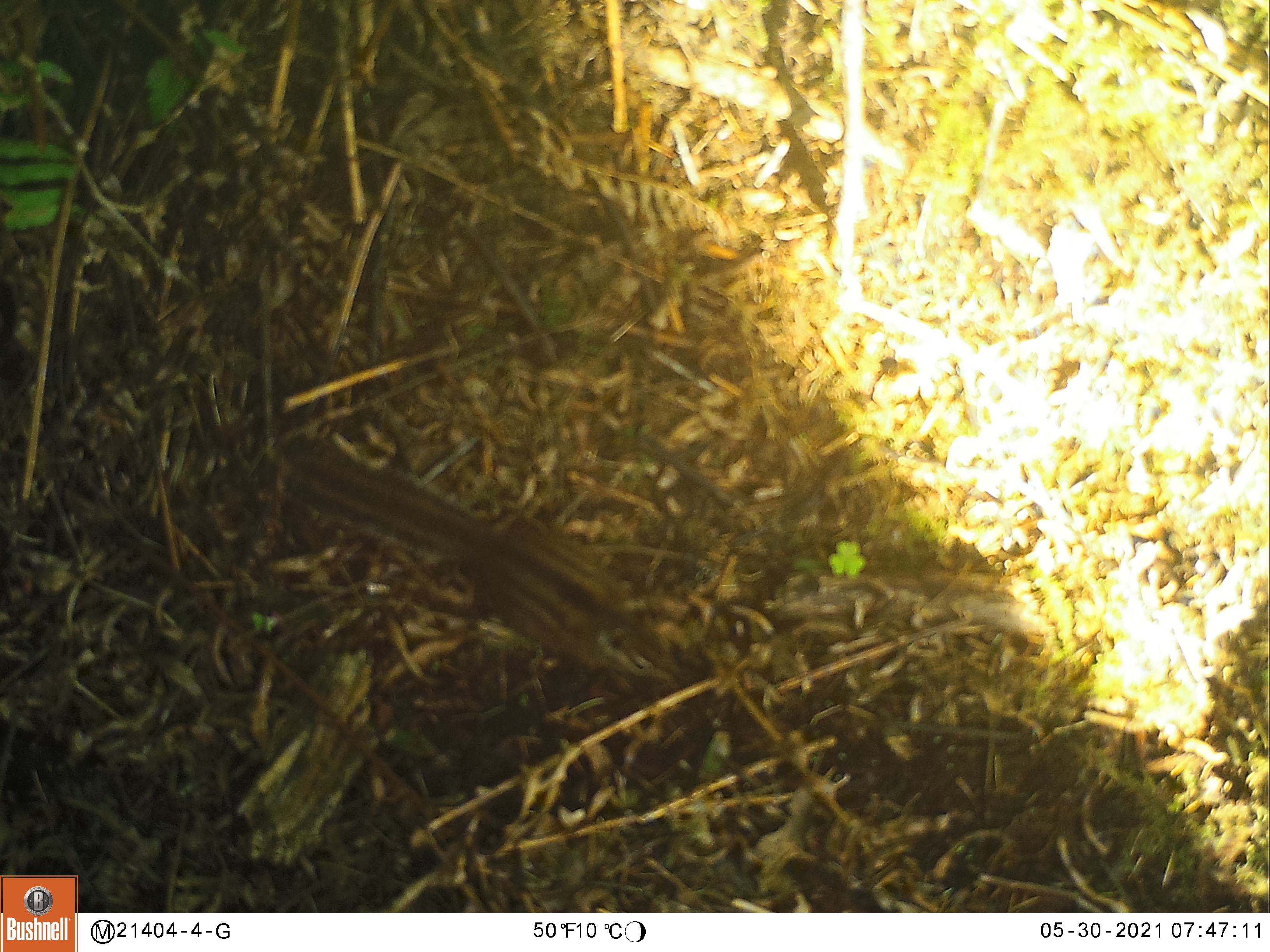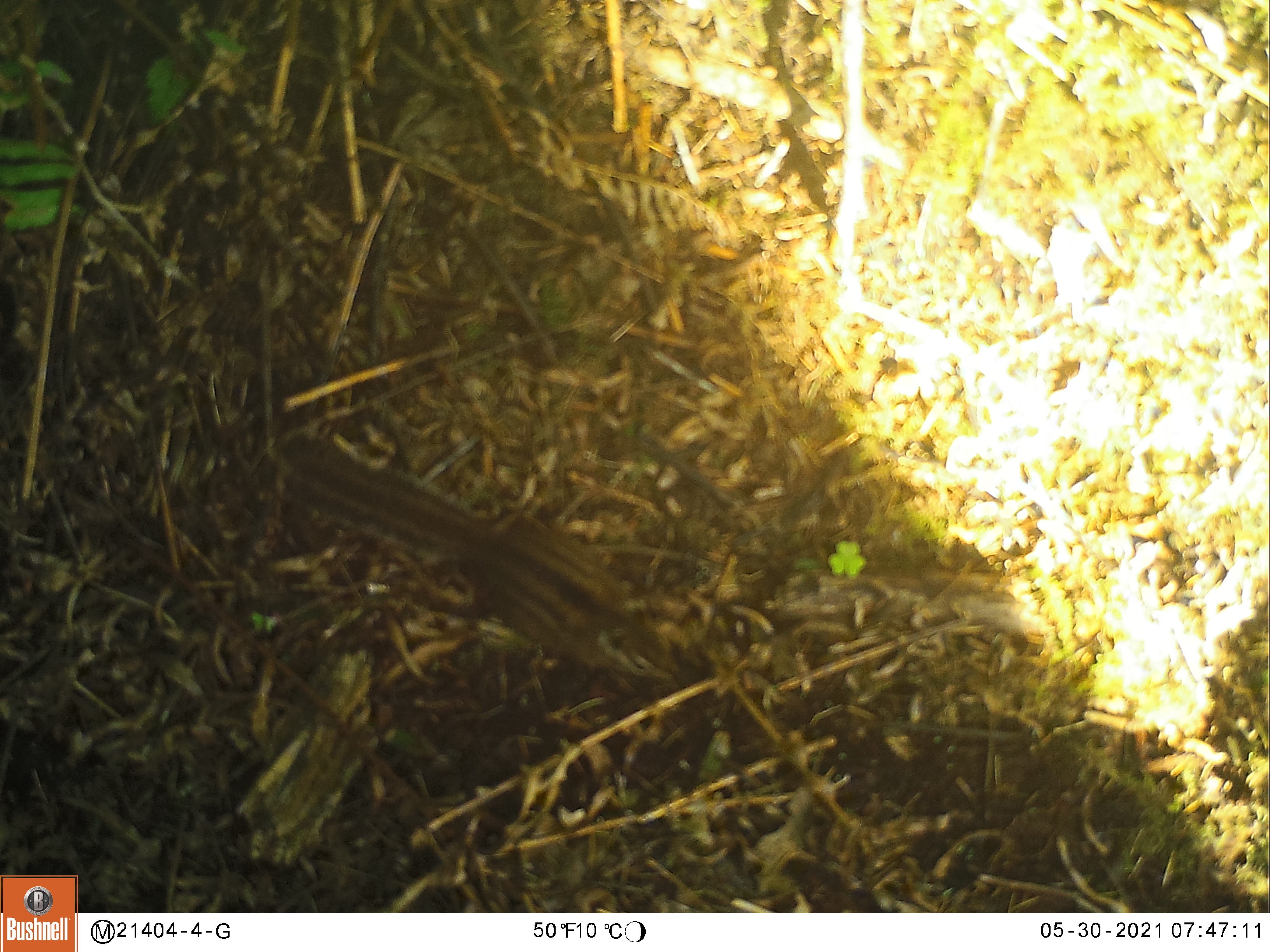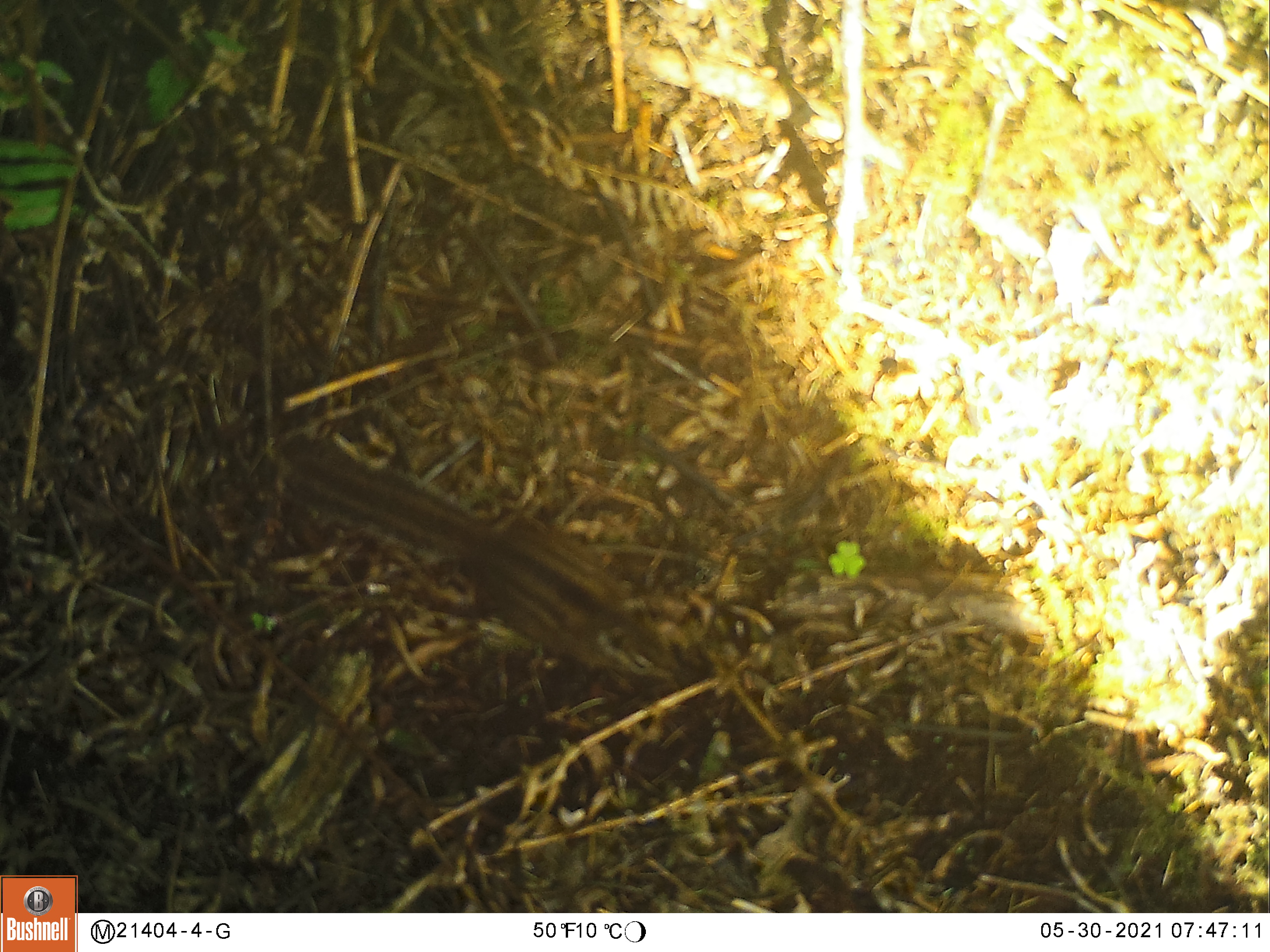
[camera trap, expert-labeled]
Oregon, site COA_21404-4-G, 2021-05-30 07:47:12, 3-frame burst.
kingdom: Animalia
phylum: Chordata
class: Mammalia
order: Rodentia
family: Sciuridae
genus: Neotamias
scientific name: Neotamias townsendii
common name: townsend's chipmunk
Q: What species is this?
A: Townsend's chipmunk (Neotamias townsendii).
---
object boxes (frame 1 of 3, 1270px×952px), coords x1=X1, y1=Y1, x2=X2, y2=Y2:
townsend's chipmunk: x1=286, y1=441, x2=678, y2=681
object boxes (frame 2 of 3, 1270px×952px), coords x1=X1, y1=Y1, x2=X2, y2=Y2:
townsend's chipmunk: x1=275, y1=439, x2=689, y2=694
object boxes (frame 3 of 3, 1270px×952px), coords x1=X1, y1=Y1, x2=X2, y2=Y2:
townsend's chipmunk: x1=269, y1=426, x2=673, y2=685